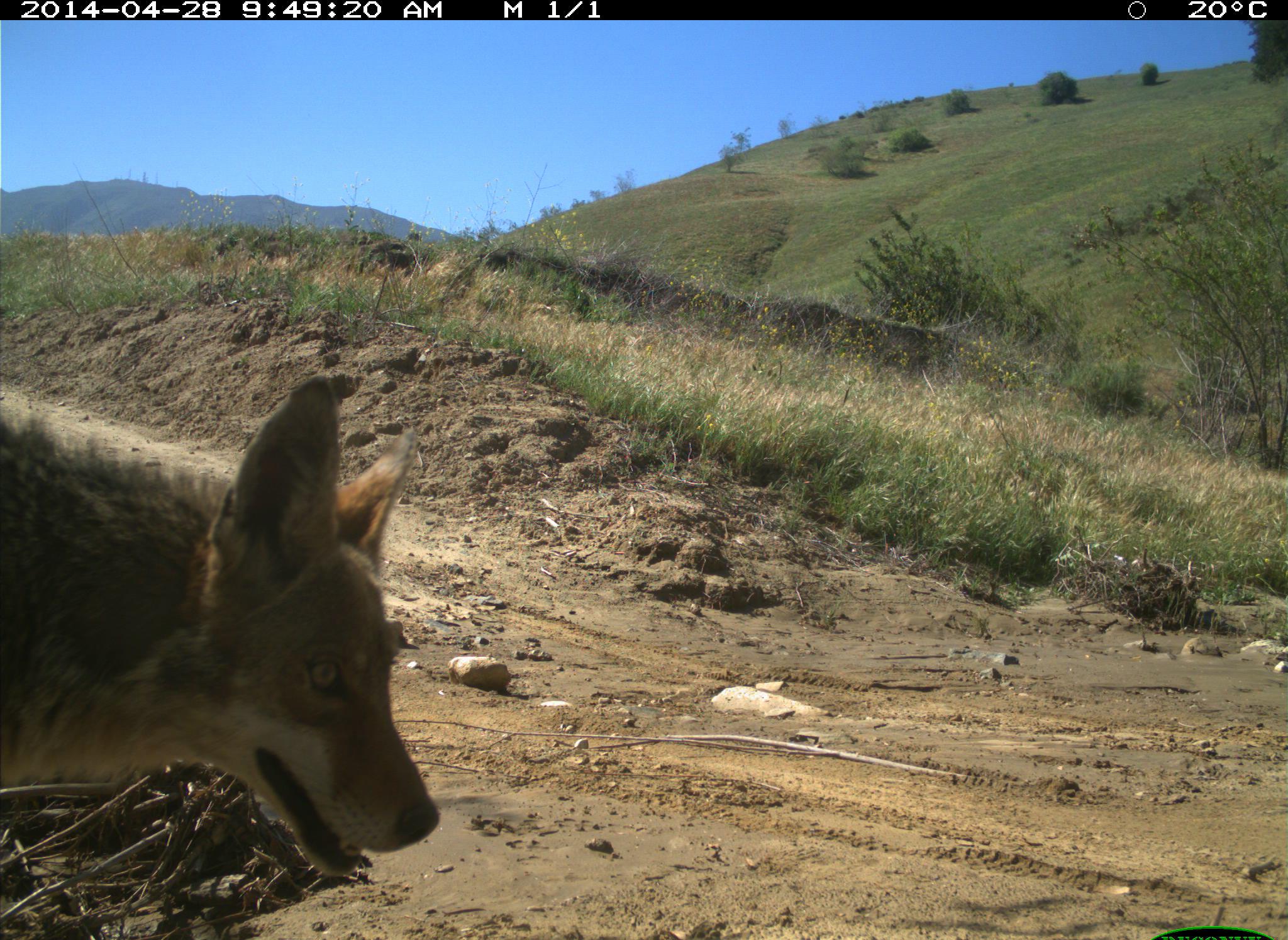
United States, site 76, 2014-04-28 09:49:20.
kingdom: Animalia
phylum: Chordata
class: Mammalia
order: Carnivora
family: Canidae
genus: Canis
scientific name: Canis latrans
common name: coyote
Coyote (Canis latrans).